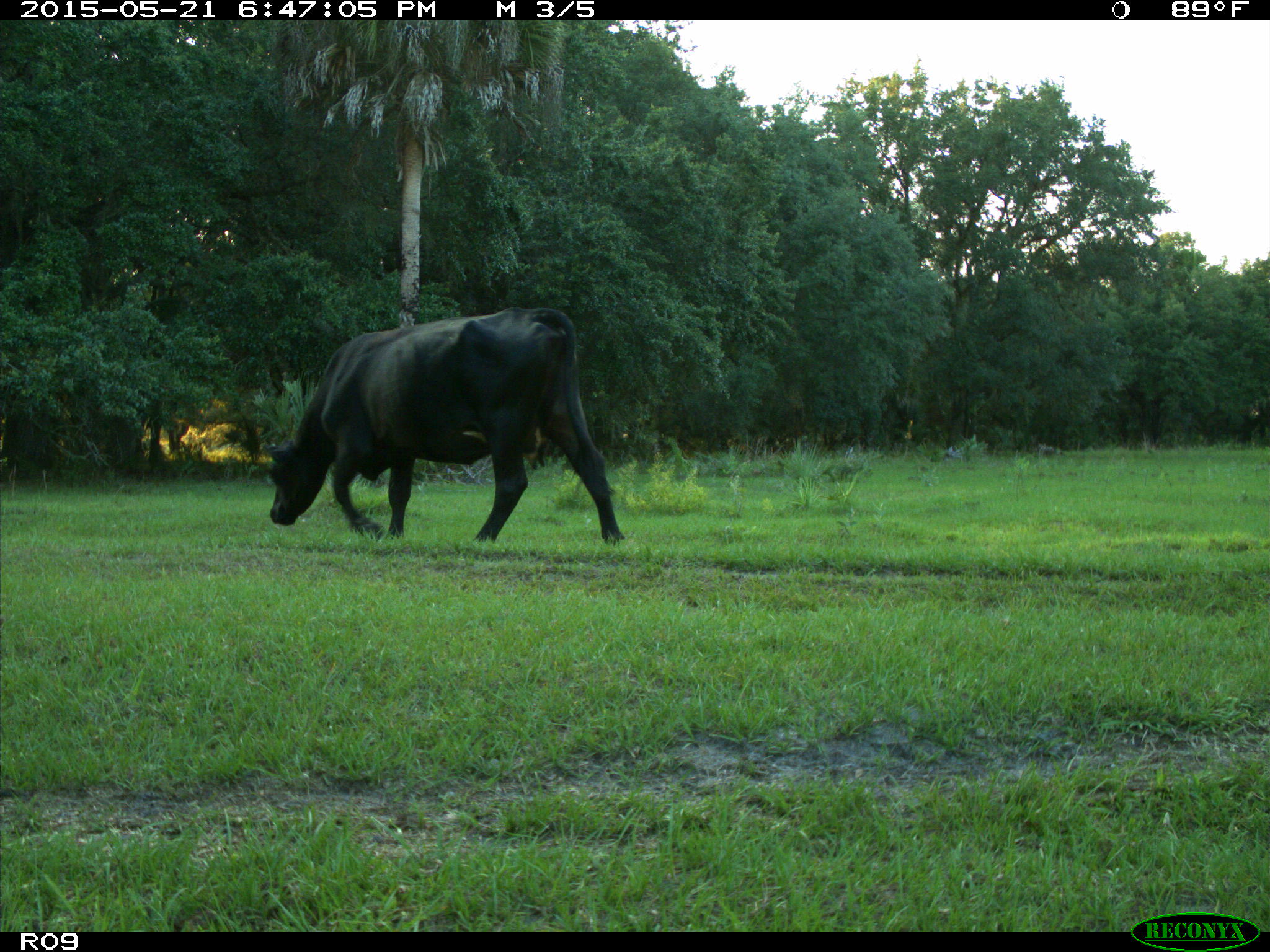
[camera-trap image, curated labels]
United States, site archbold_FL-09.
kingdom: Animalia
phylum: Chordata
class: Mammalia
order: Artiodactyla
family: Bovidae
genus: Bos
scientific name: Bos taurus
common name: domestic cow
Bos taurus (domestic cow).